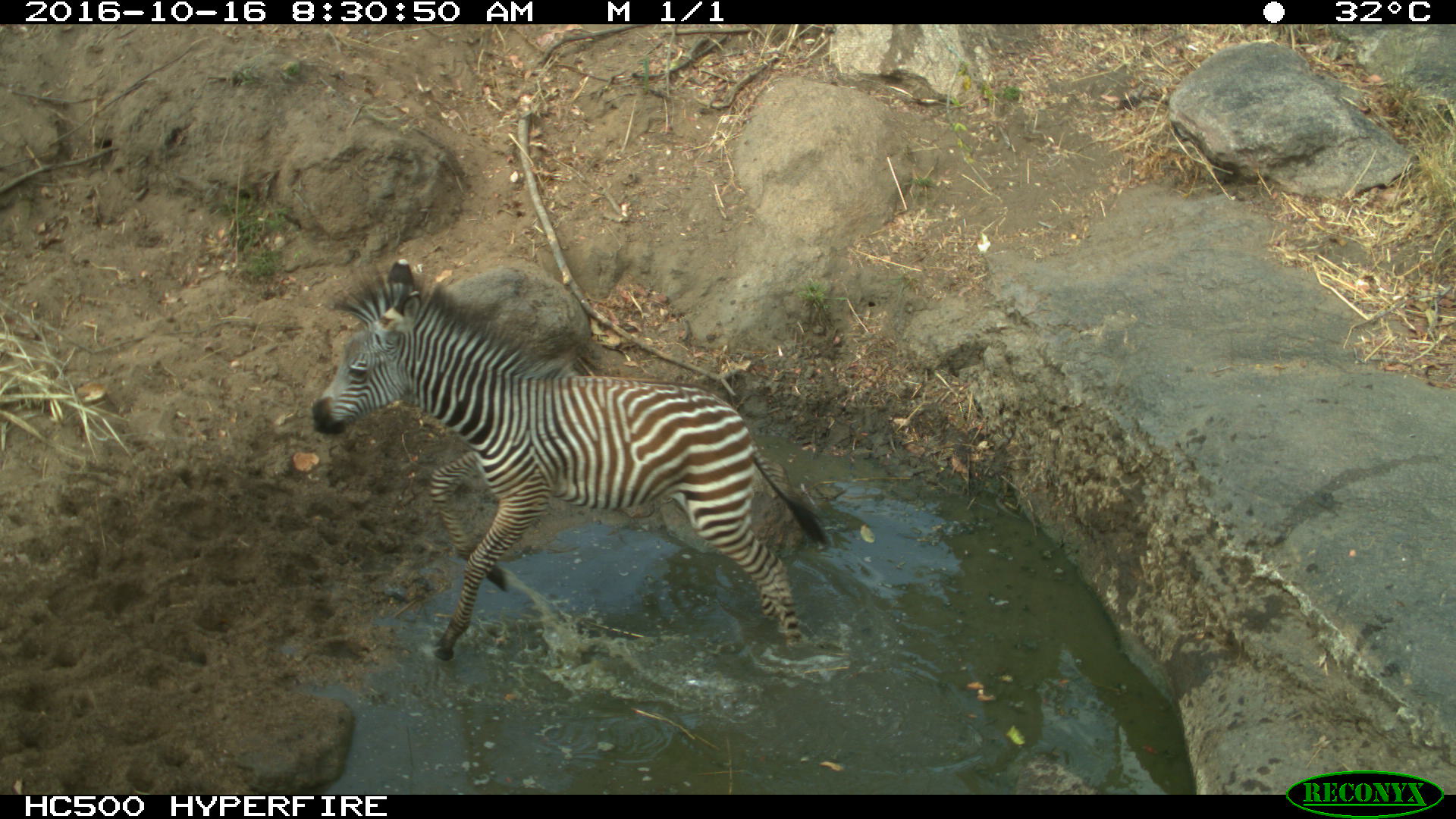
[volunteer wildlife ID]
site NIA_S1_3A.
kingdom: Animalia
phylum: Chordata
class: Mammalia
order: Perissodactyla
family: Equidae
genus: Equus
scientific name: Equus quagga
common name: plains zebra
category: zebraplains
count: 1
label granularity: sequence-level